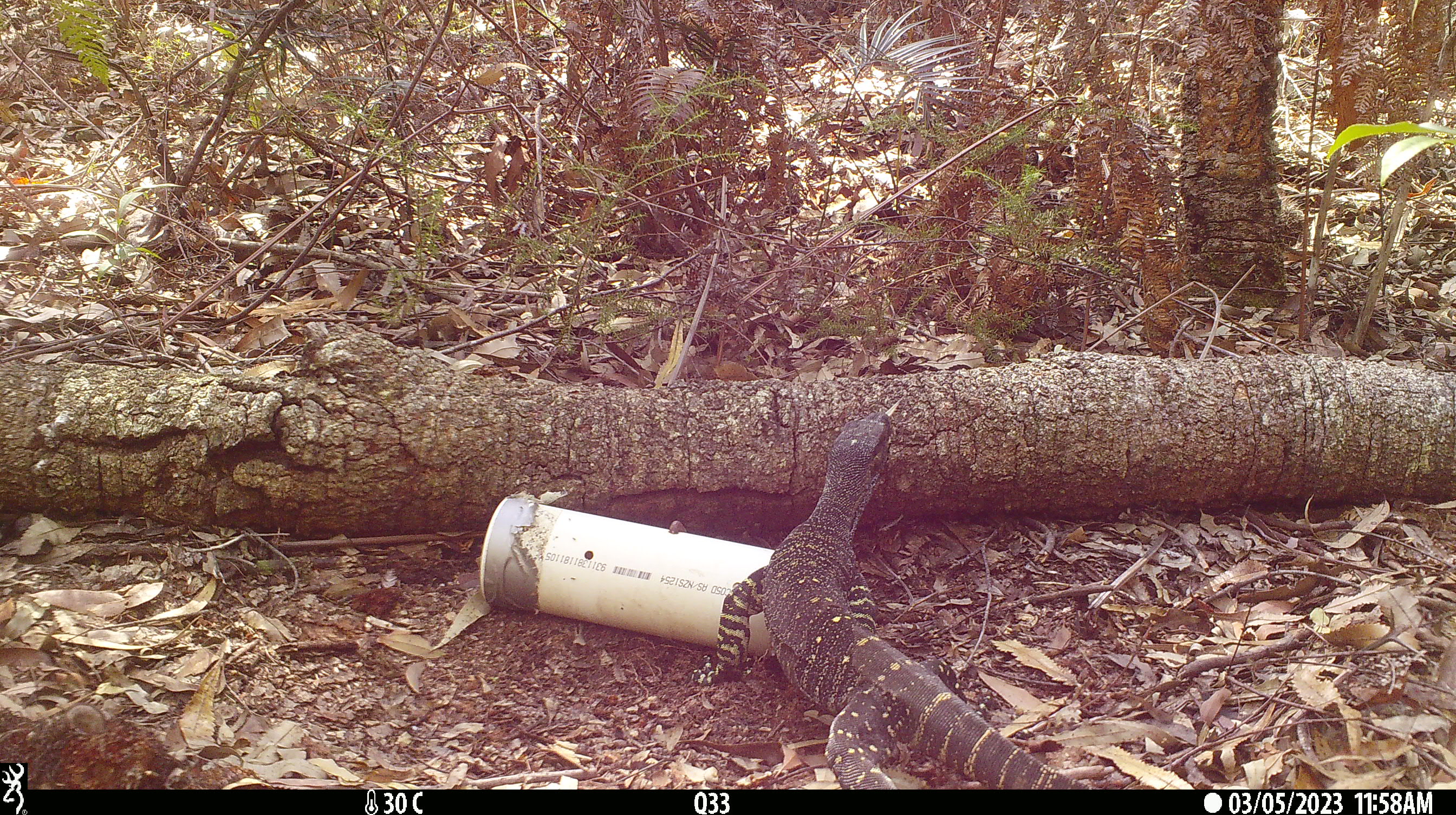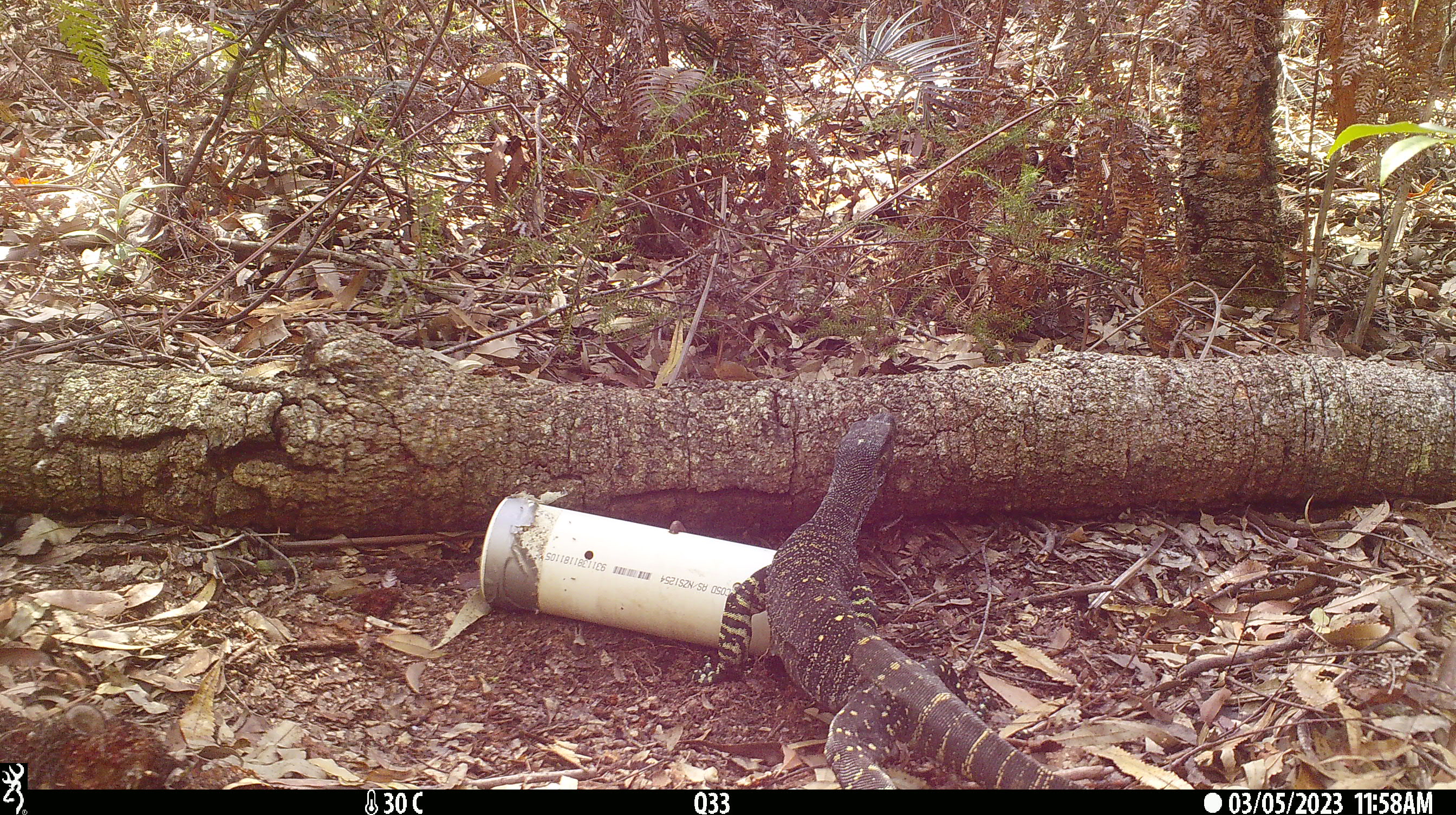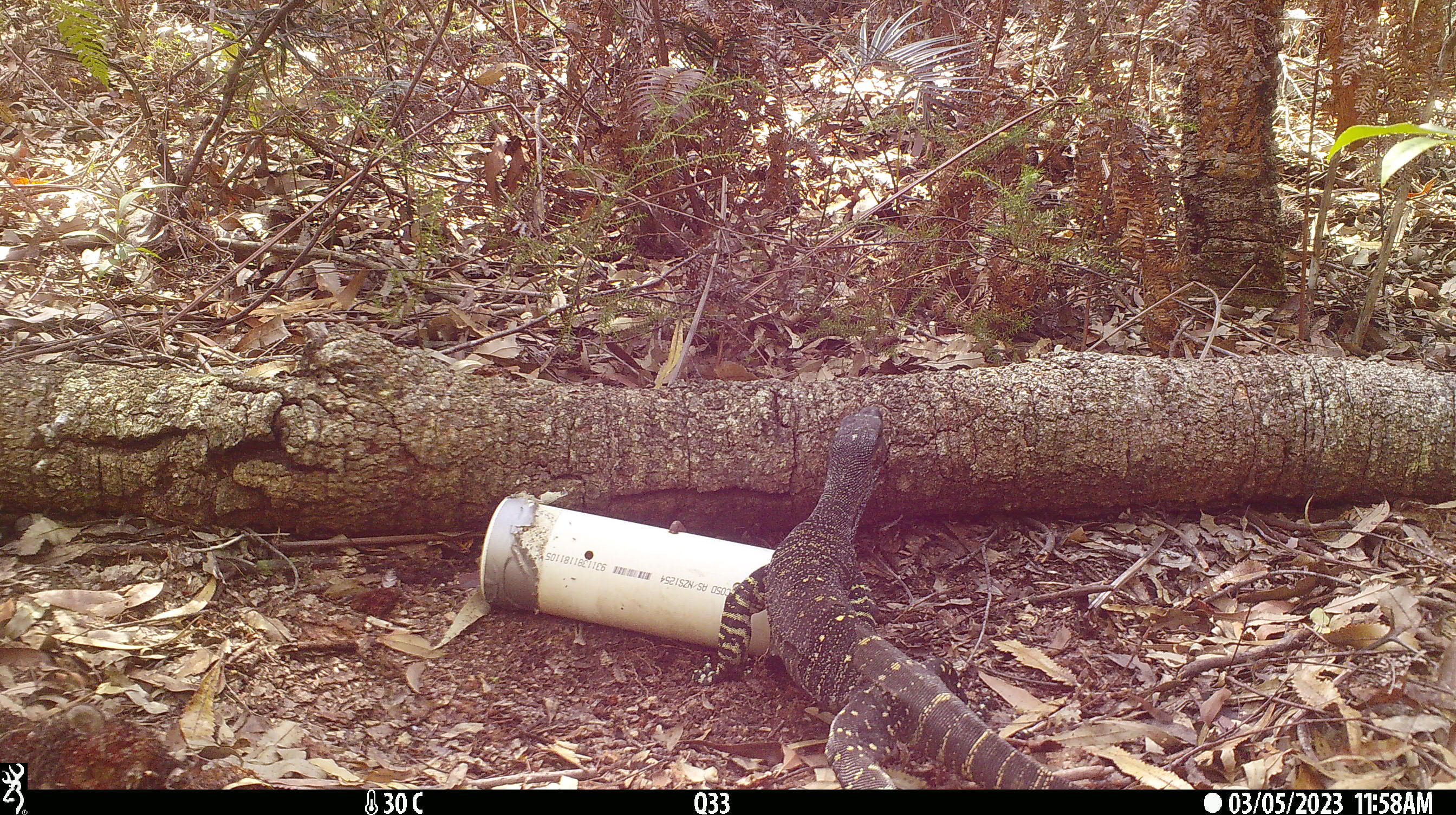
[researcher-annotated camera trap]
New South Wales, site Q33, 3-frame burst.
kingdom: Animalia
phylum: Chordata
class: Reptilia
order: Squamata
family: Varanidae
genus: Varanus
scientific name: Varanus varius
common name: lace monitor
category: goanna